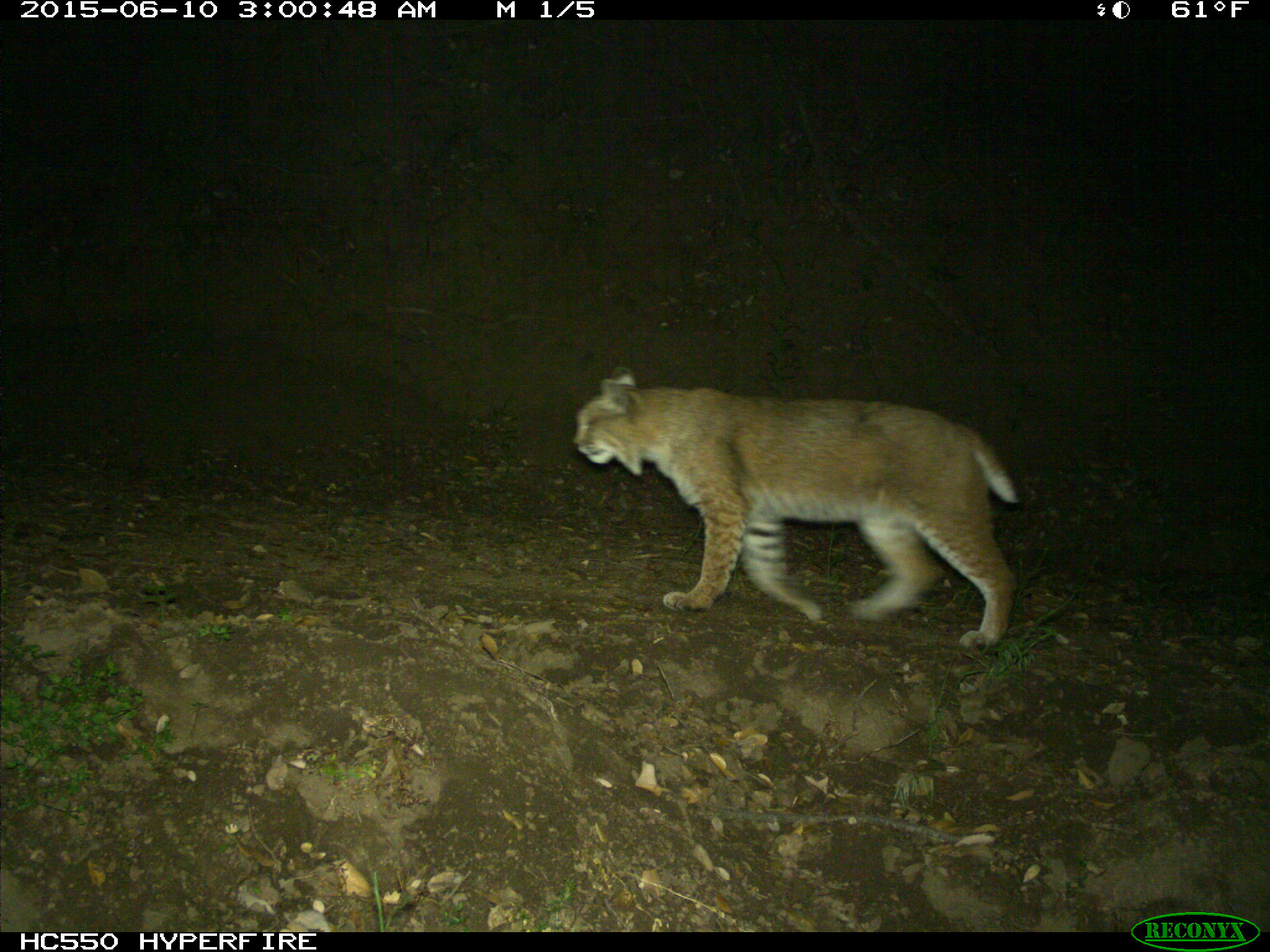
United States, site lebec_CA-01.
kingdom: Animalia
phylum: Chordata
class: Mammalia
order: Carnivora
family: Felidae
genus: Lynx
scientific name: Lynx rufus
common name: bobcat